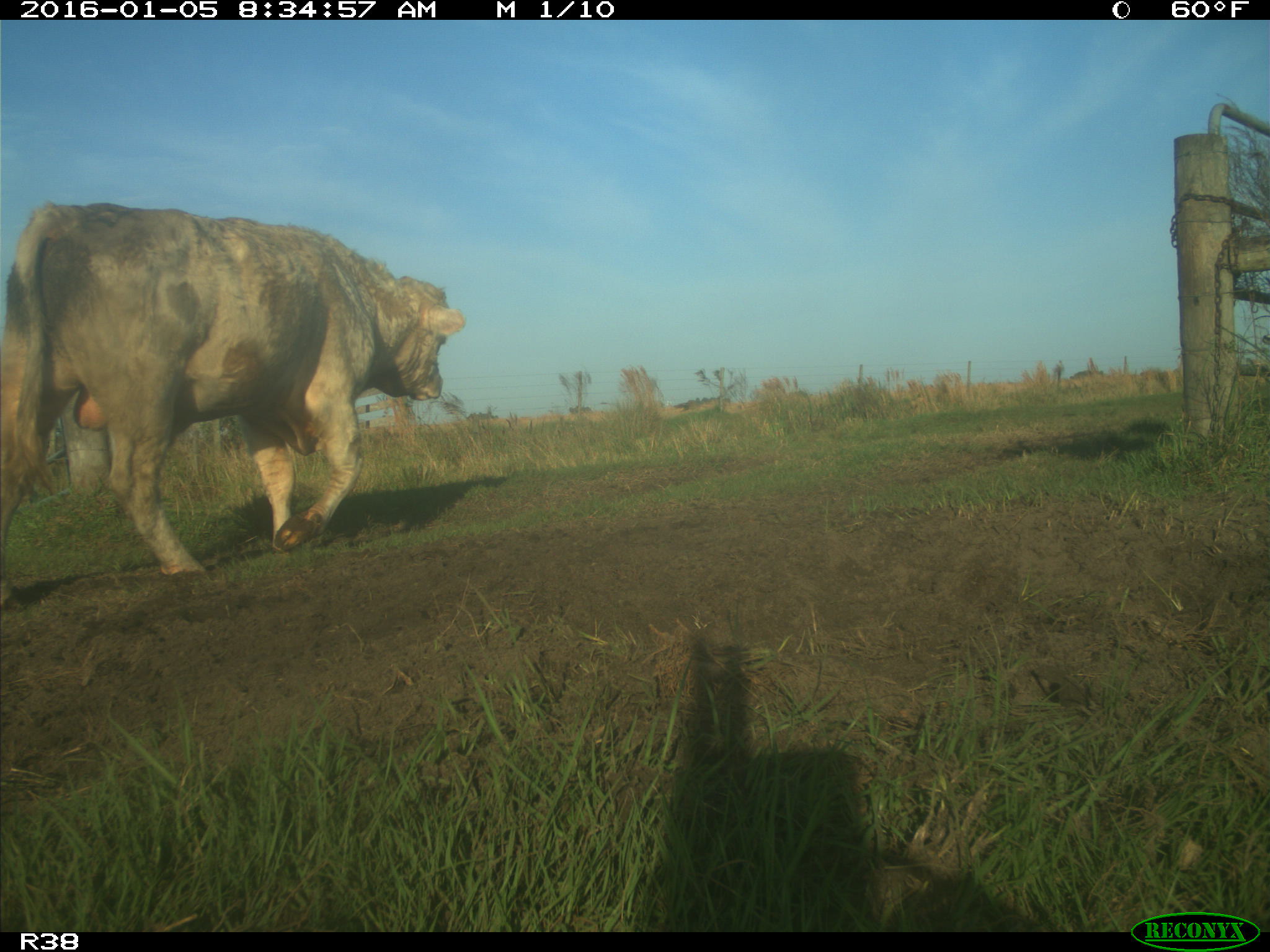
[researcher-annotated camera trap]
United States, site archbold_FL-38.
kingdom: Animalia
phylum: Chordata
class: Mammalia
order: Artiodactyla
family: Bovidae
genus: Bos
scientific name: Bos taurus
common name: domestic cow